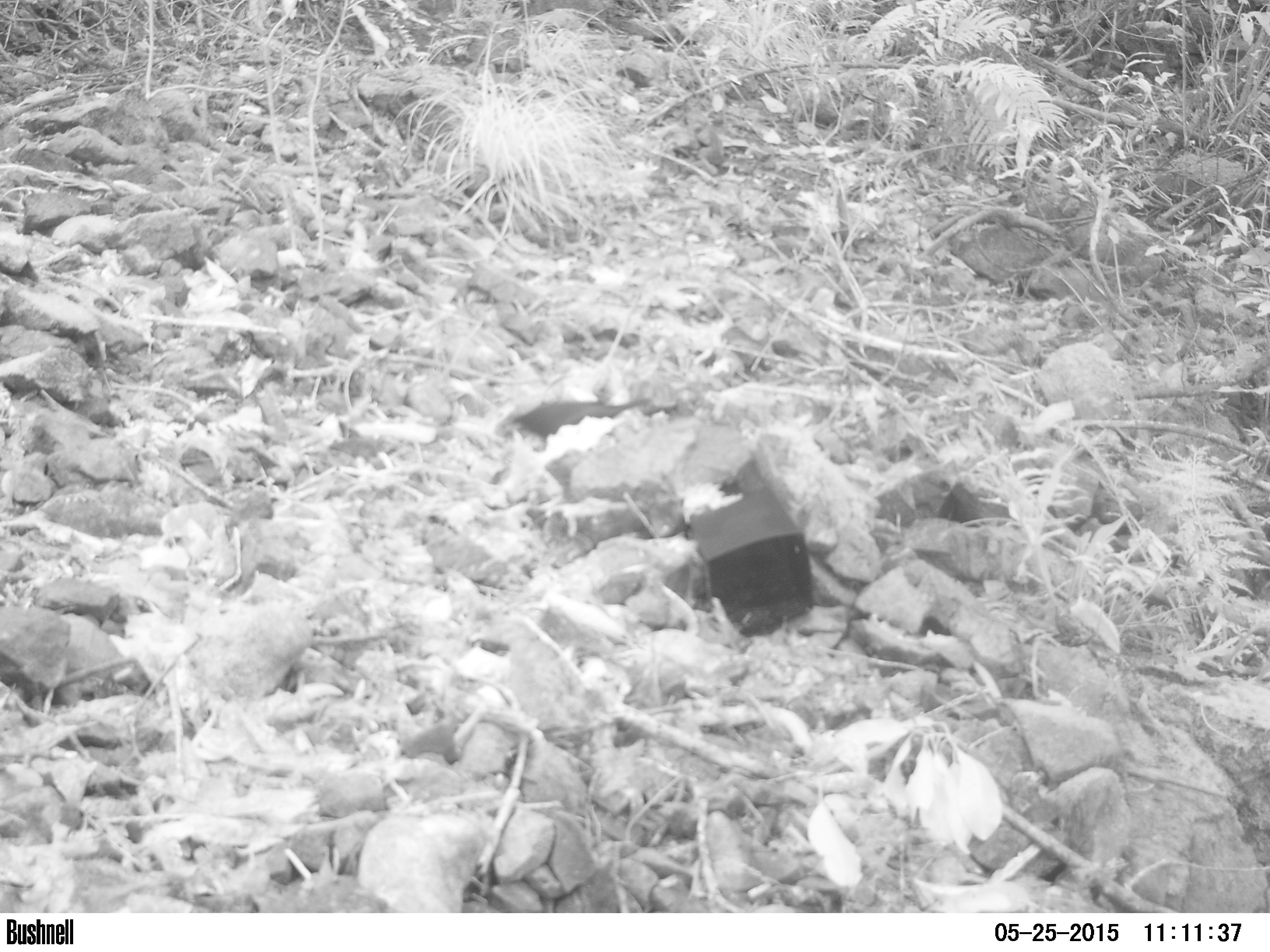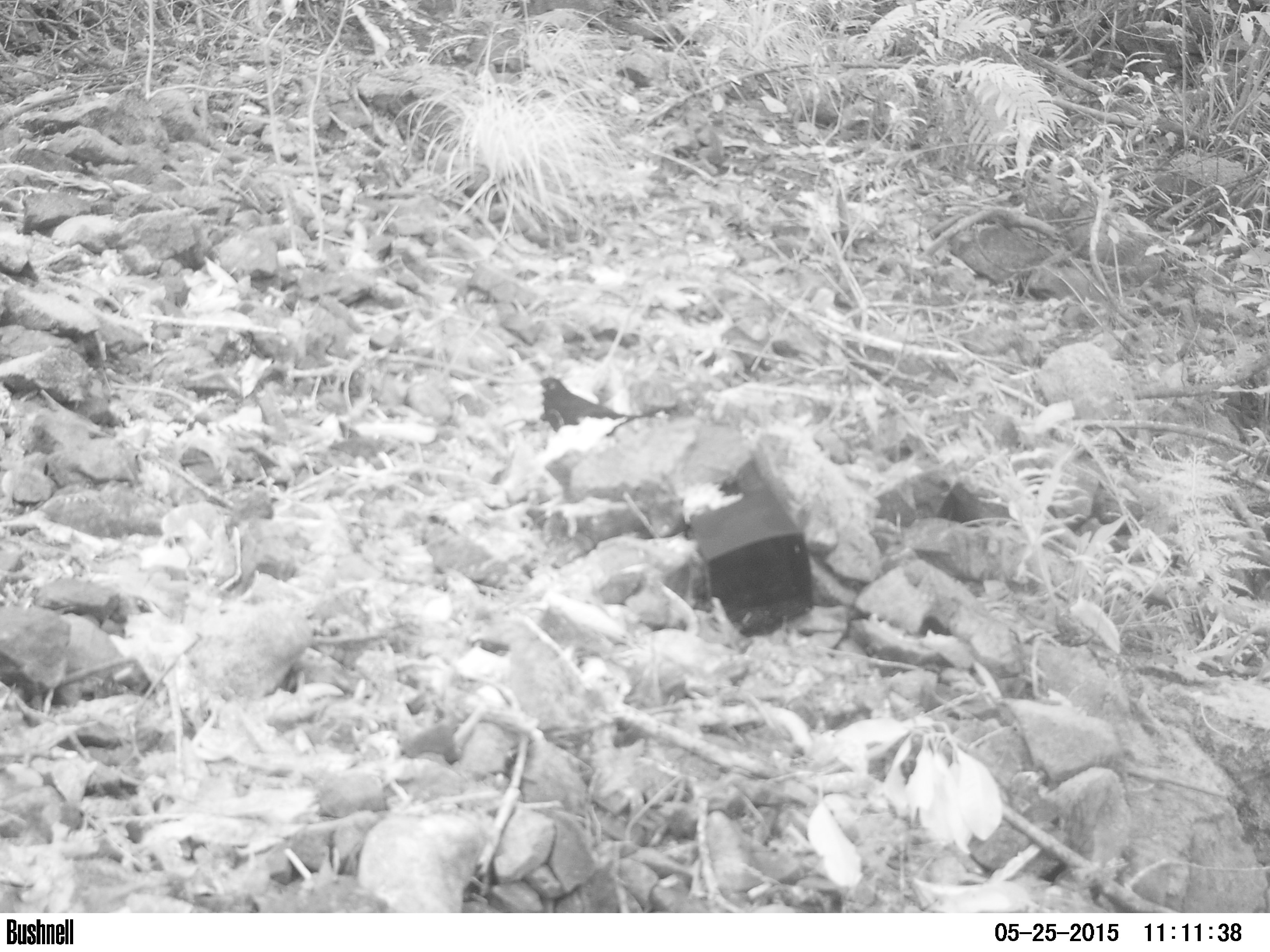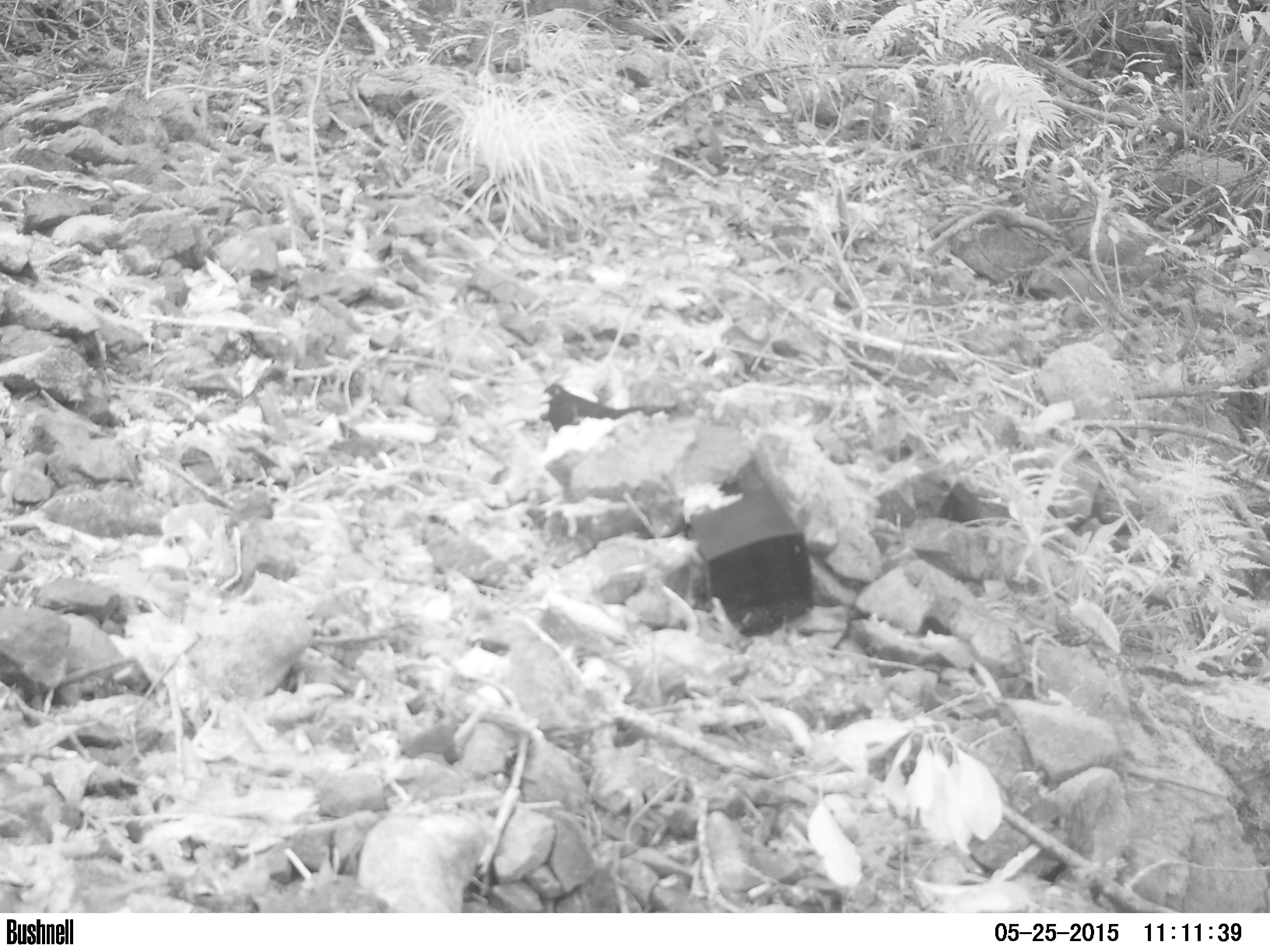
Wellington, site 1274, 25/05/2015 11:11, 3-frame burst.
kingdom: Animalia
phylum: Chordata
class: Aves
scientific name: Aves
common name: bird